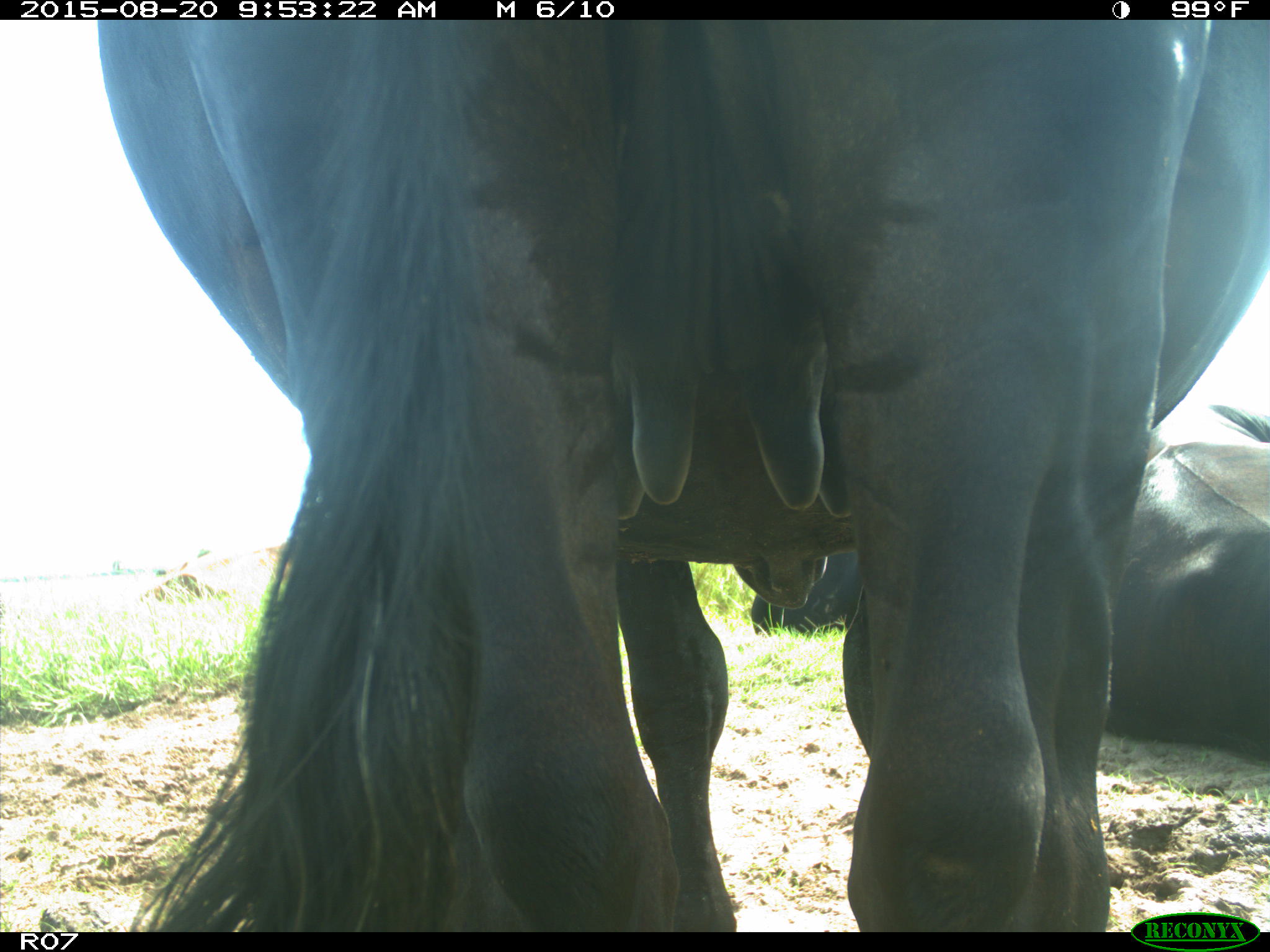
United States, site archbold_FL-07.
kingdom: Animalia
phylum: Chordata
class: Mammalia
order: Artiodactyla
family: Bovidae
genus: Bos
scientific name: Bos taurus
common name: domestic cow